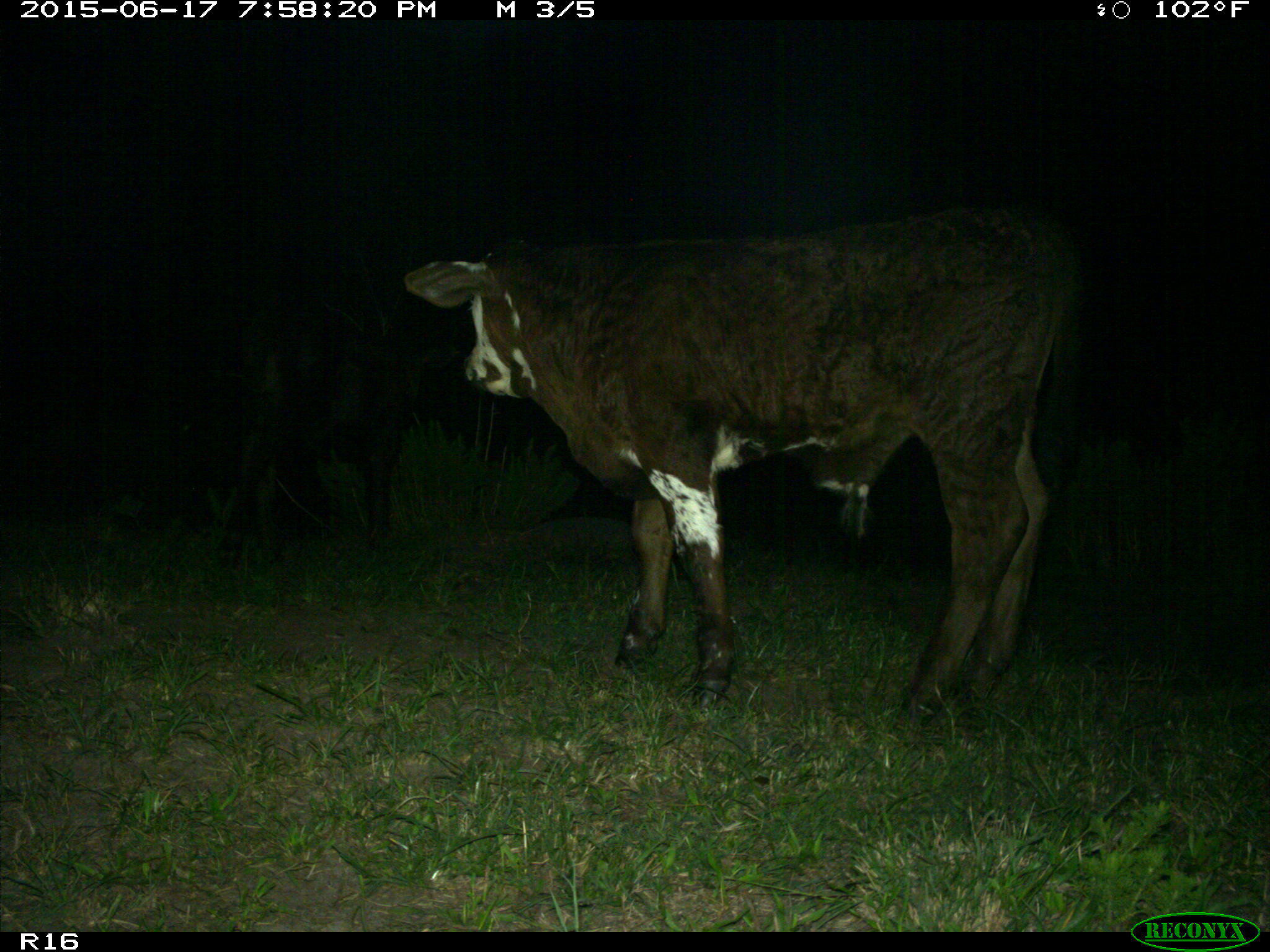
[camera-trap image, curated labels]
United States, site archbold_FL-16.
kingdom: Animalia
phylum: Chordata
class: Mammalia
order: Artiodactyla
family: Bovidae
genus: Bos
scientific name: Bos taurus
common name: domestic cow